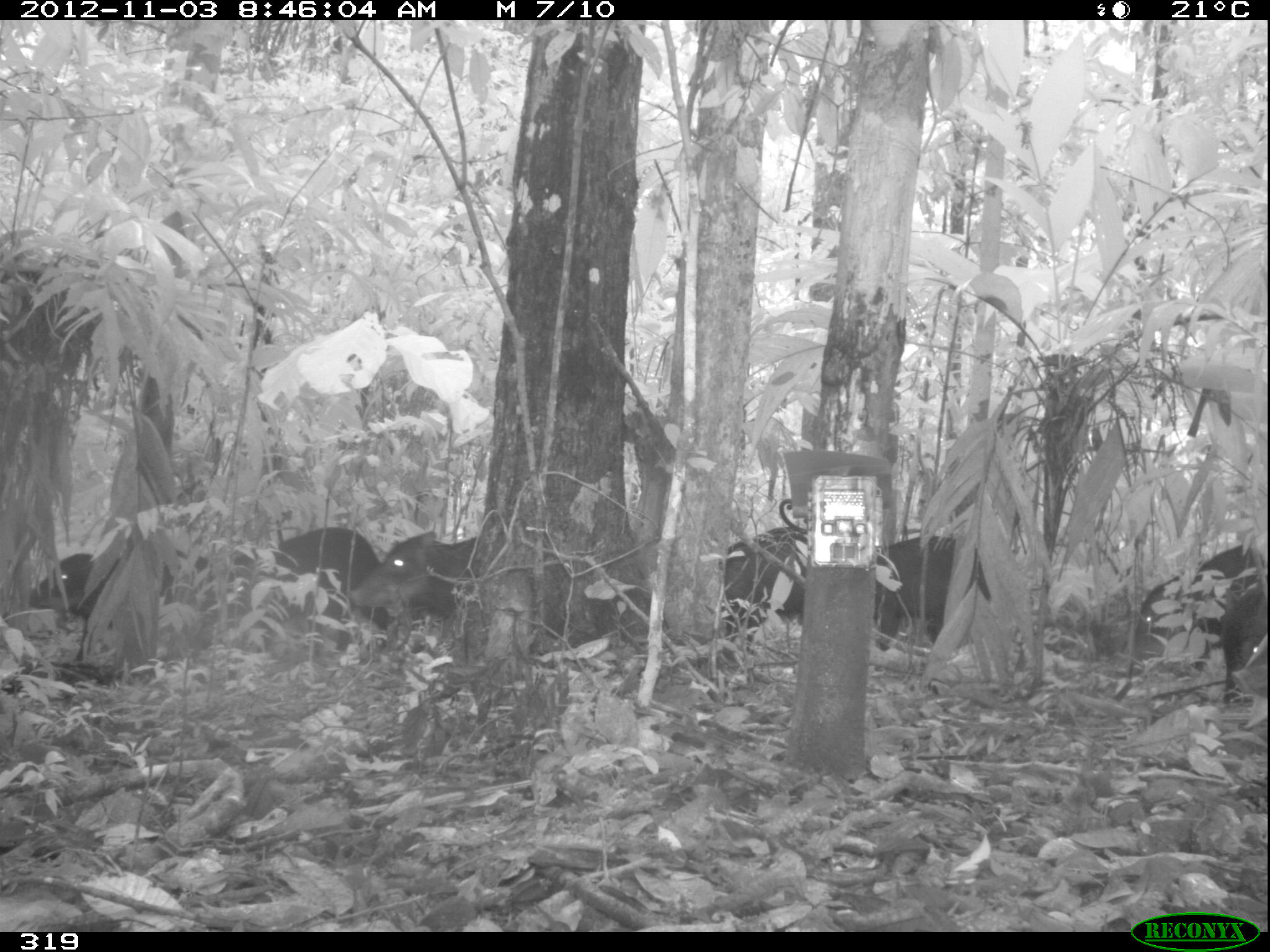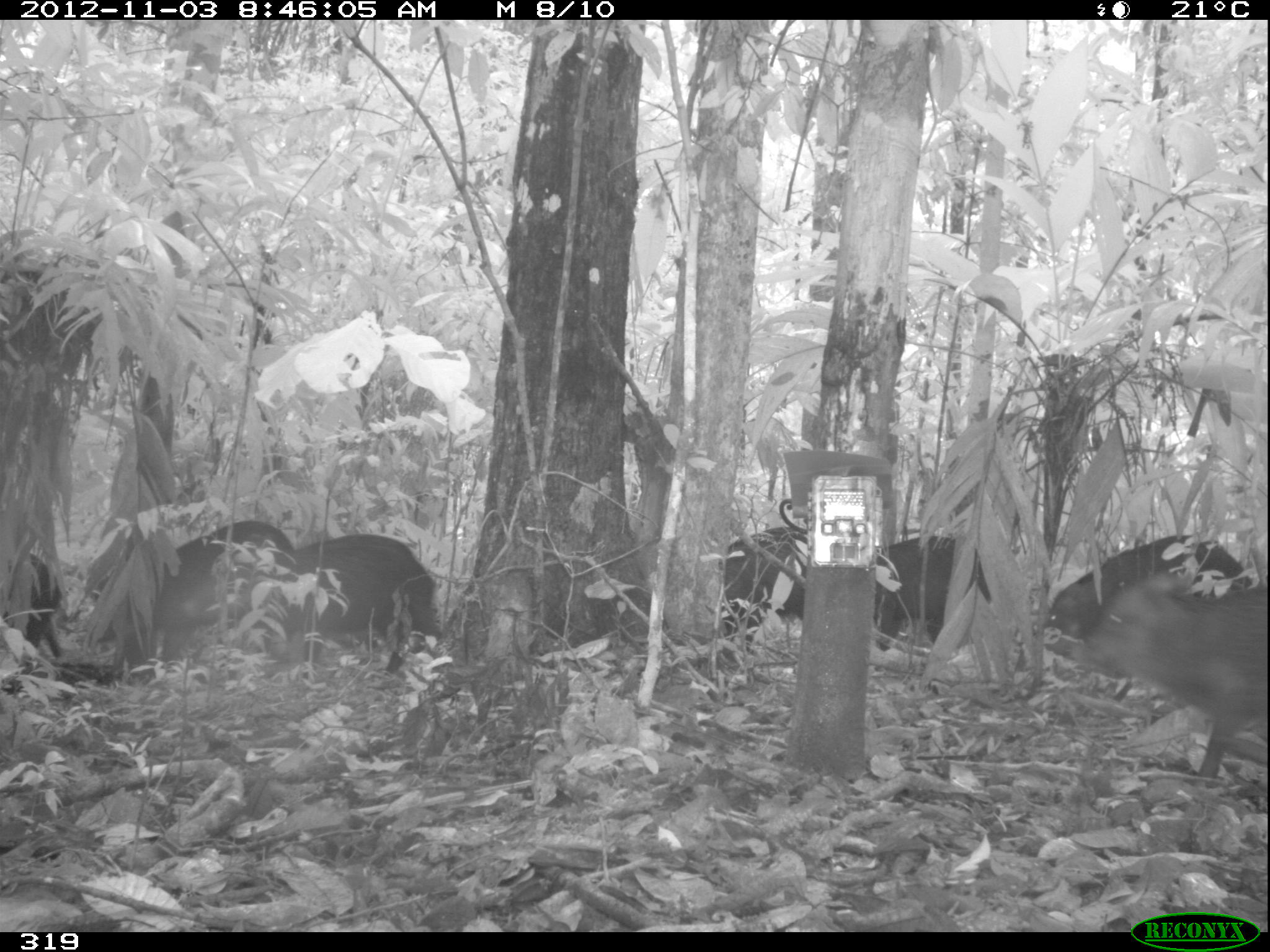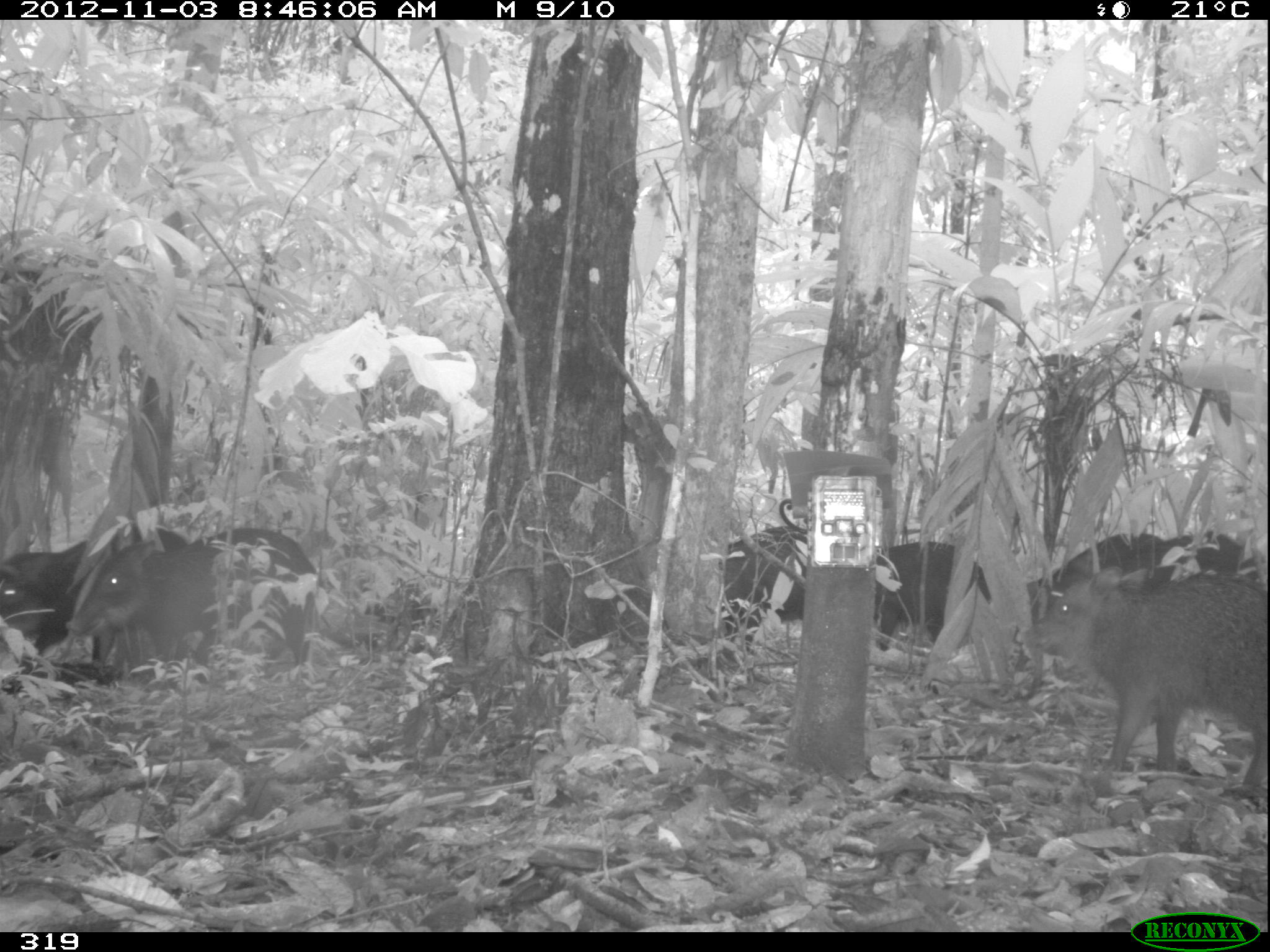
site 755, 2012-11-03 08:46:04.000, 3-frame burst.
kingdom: Animalia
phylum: Chordata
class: Mammalia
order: Artiodactyla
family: Tayassuidae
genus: Tayassu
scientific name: Tayassu pecari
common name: white-lipped peccary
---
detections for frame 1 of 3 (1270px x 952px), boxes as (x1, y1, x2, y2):
tayassu pecari: (21, 544, 217, 646); (233, 525, 392, 650); (874, 536, 993, 669); (1131, 545, 1266, 661); (355, 530, 483, 635); (723, 526, 808, 641); (1217, 583, 1268, 704); (1230, 630, 1270, 701)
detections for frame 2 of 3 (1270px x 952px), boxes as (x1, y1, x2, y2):
tayassu pecari: (1081, 578, 1266, 784); (1038, 529, 1251, 680); (250, 531, 441, 665); (140, 517, 298, 659); (870, 534, 989, 660); (722, 525, 806, 636); (9, 549, 70, 663)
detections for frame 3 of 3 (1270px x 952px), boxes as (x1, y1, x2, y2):
tayassu pecari: (1024, 559, 1261, 786); (65, 525, 313, 699); (1013, 530, 1256, 678); (0, 520, 193, 686); (869, 539, 993, 669); (714, 526, 811, 636)